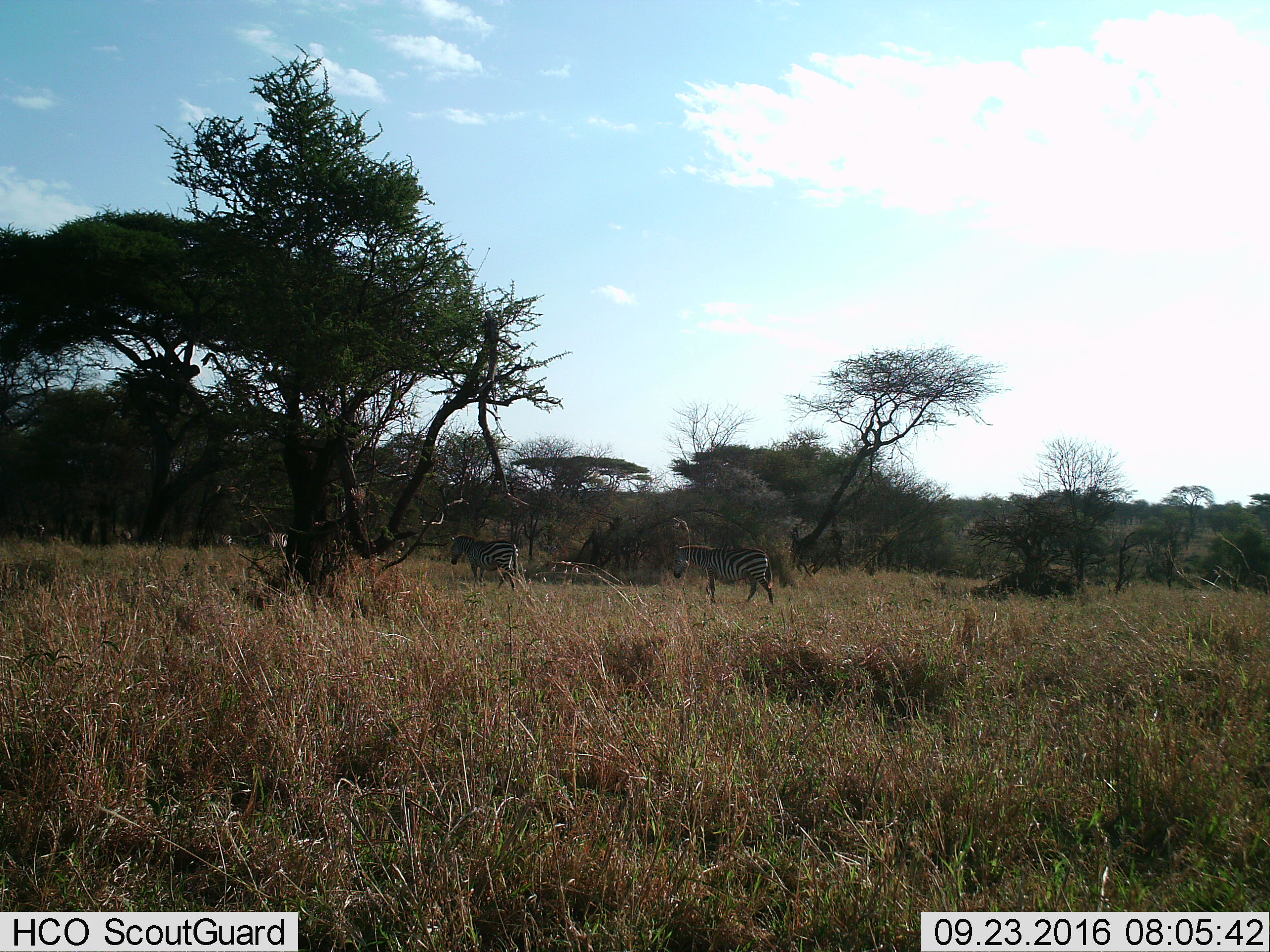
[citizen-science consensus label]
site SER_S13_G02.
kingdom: Animalia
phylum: Chordata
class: Mammalia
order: Perissodactyla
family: Equidae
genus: Equus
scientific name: Equus quagga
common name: plains zebra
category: zebraplains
Zebraplains (plains zebra) (Equus quagga), count 4. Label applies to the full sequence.